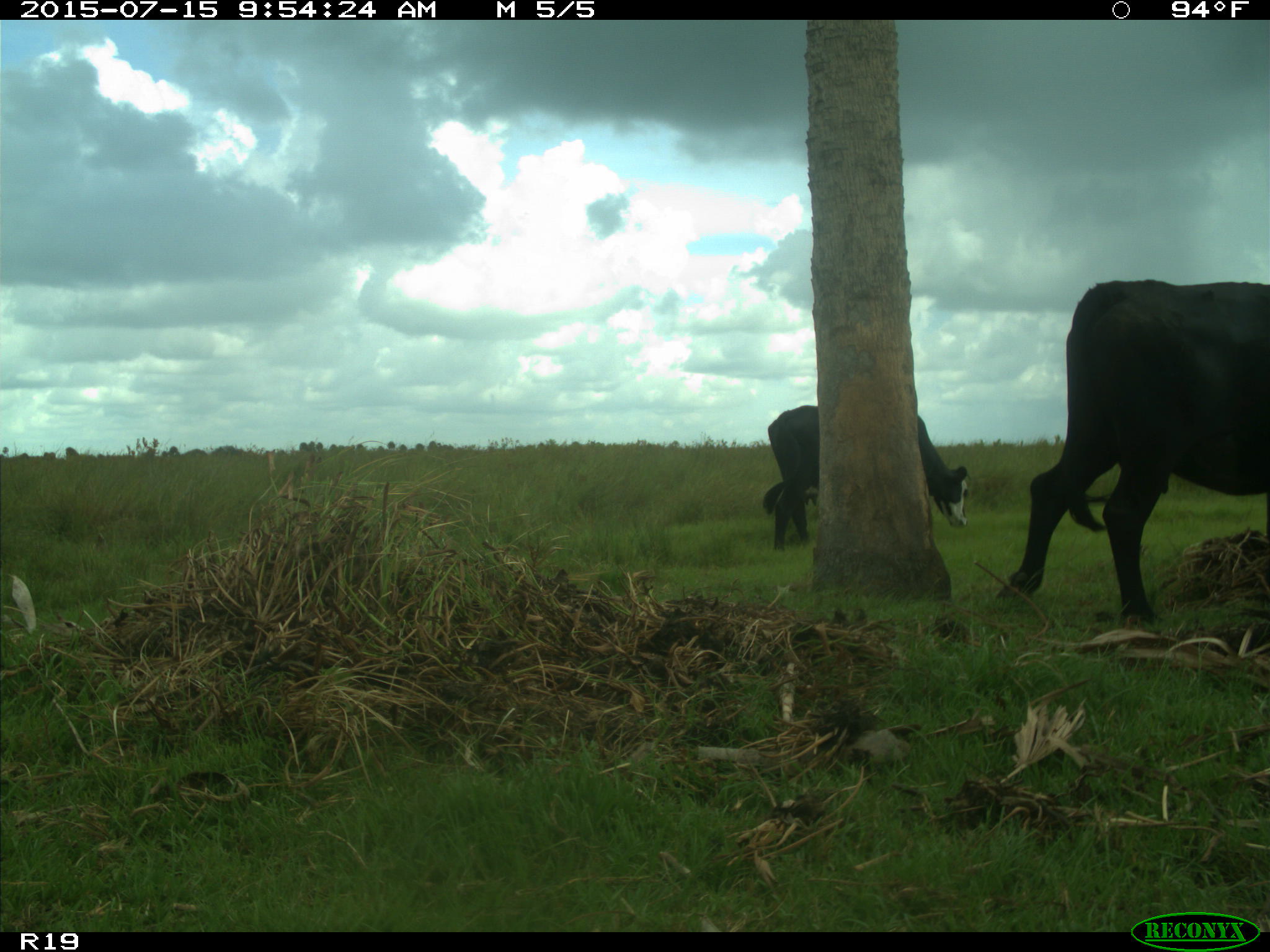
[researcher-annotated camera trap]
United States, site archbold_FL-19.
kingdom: Animalia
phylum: Chordata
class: Mammalia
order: Artiodactyla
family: Bovidae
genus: Bos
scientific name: Bos taurus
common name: domestic cow